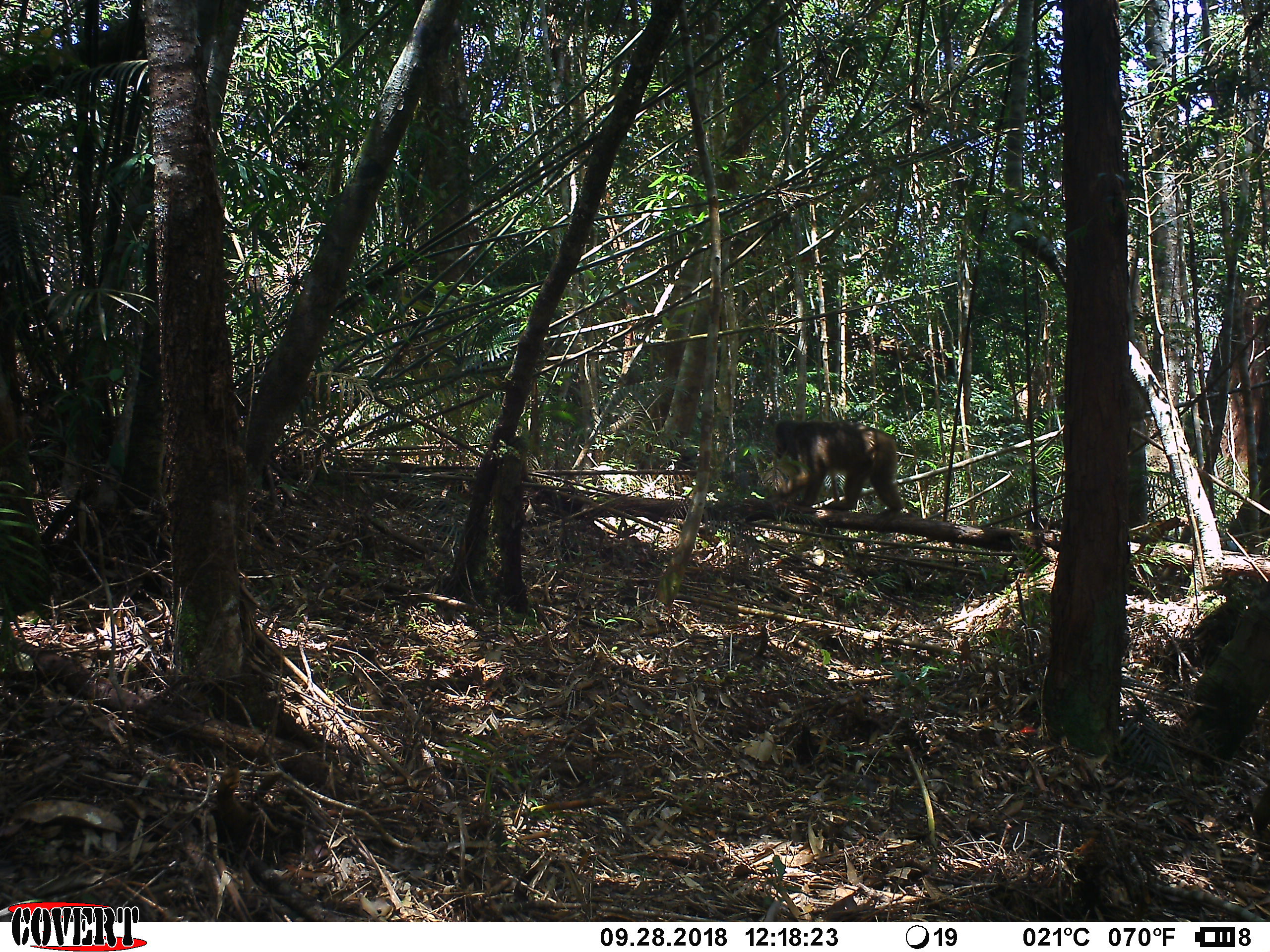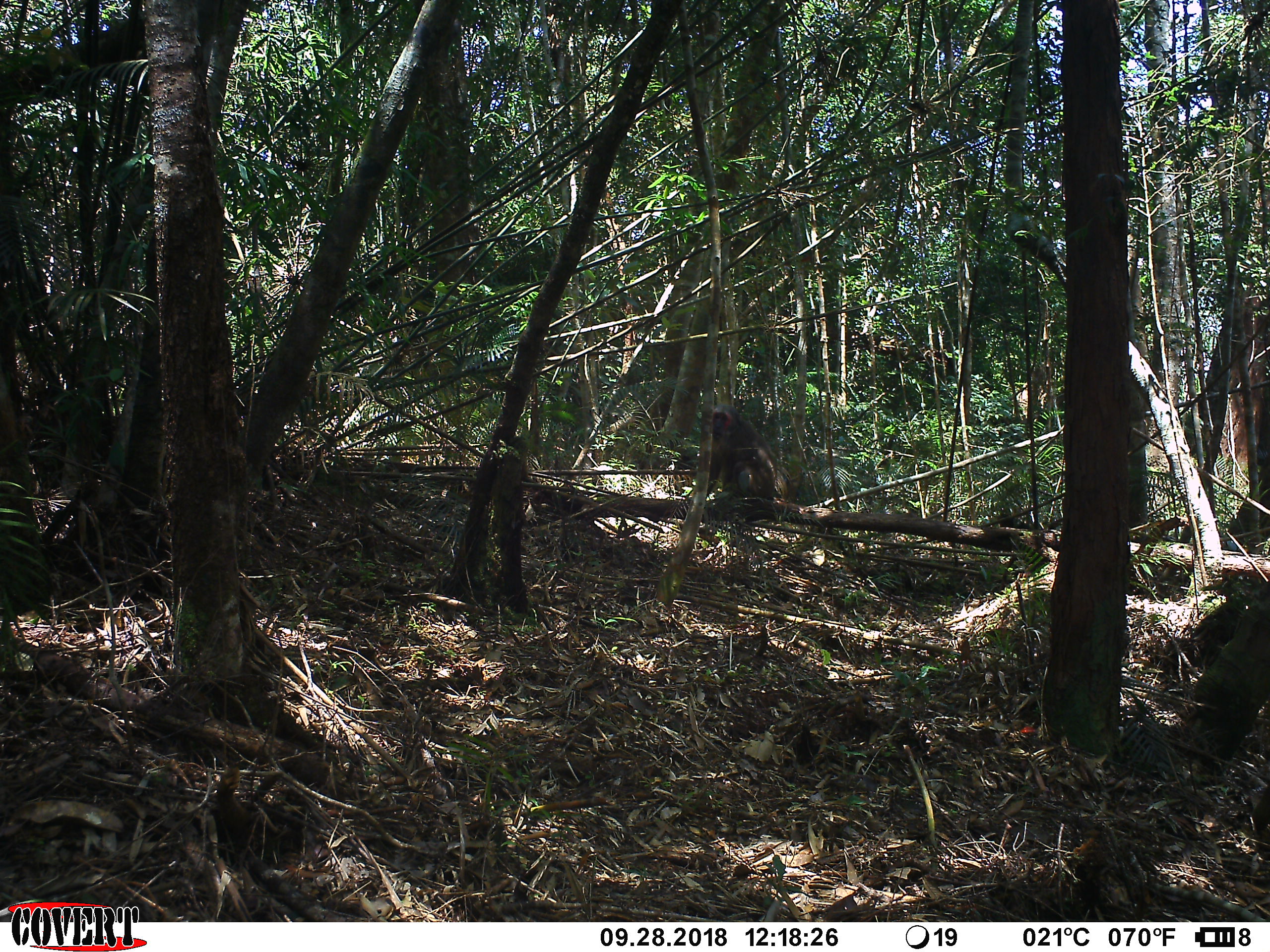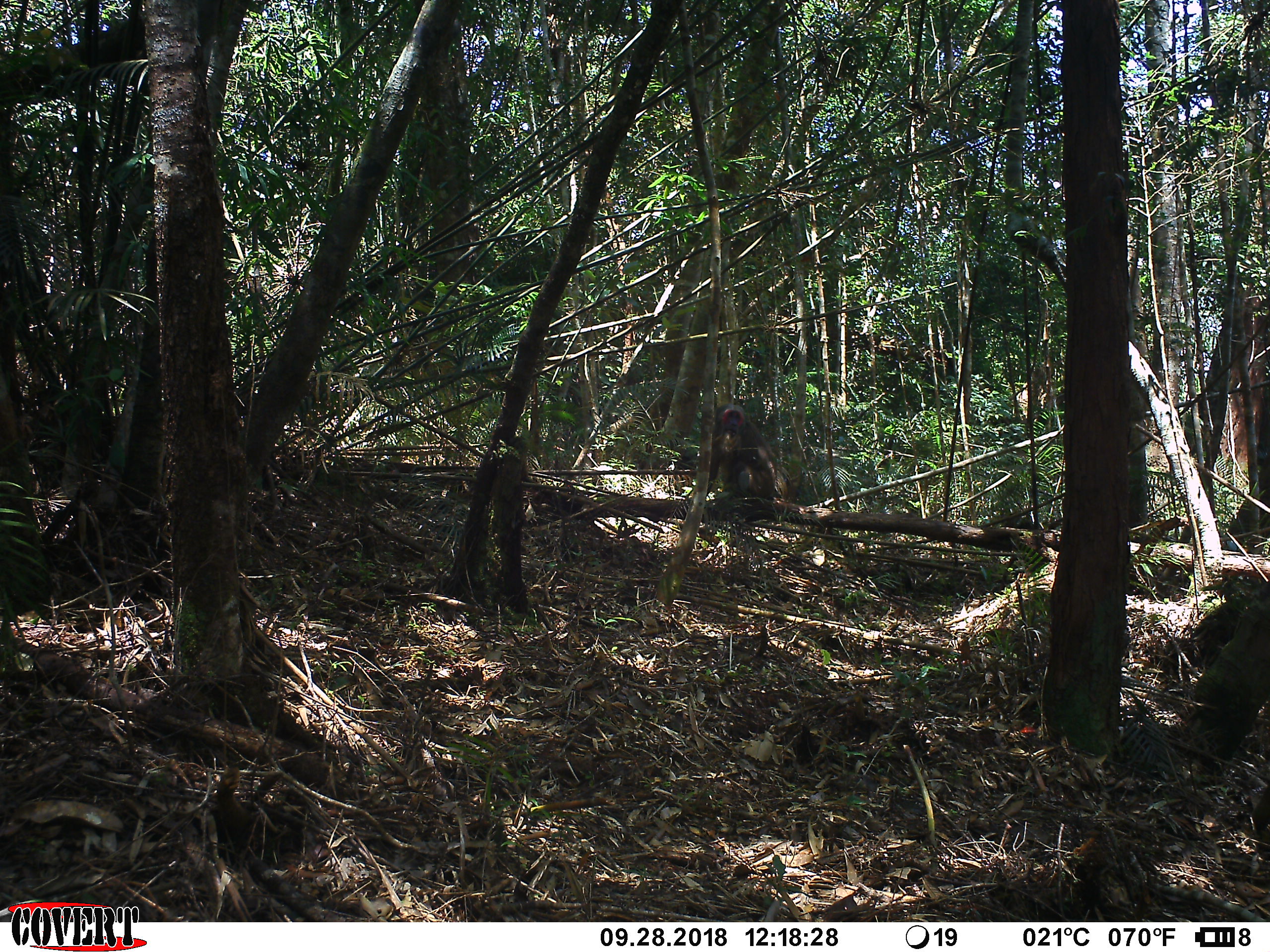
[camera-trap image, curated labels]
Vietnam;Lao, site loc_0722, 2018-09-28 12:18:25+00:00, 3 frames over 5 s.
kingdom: Animalia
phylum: Chordata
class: Mammalia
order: Primates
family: Cercopithecidae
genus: Macaca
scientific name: Macaca arctoides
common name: stump-tailed macaque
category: stump tailed macaque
Stump tailed macaque (stump-tailed macaque) (Macaca arctoides). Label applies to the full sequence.